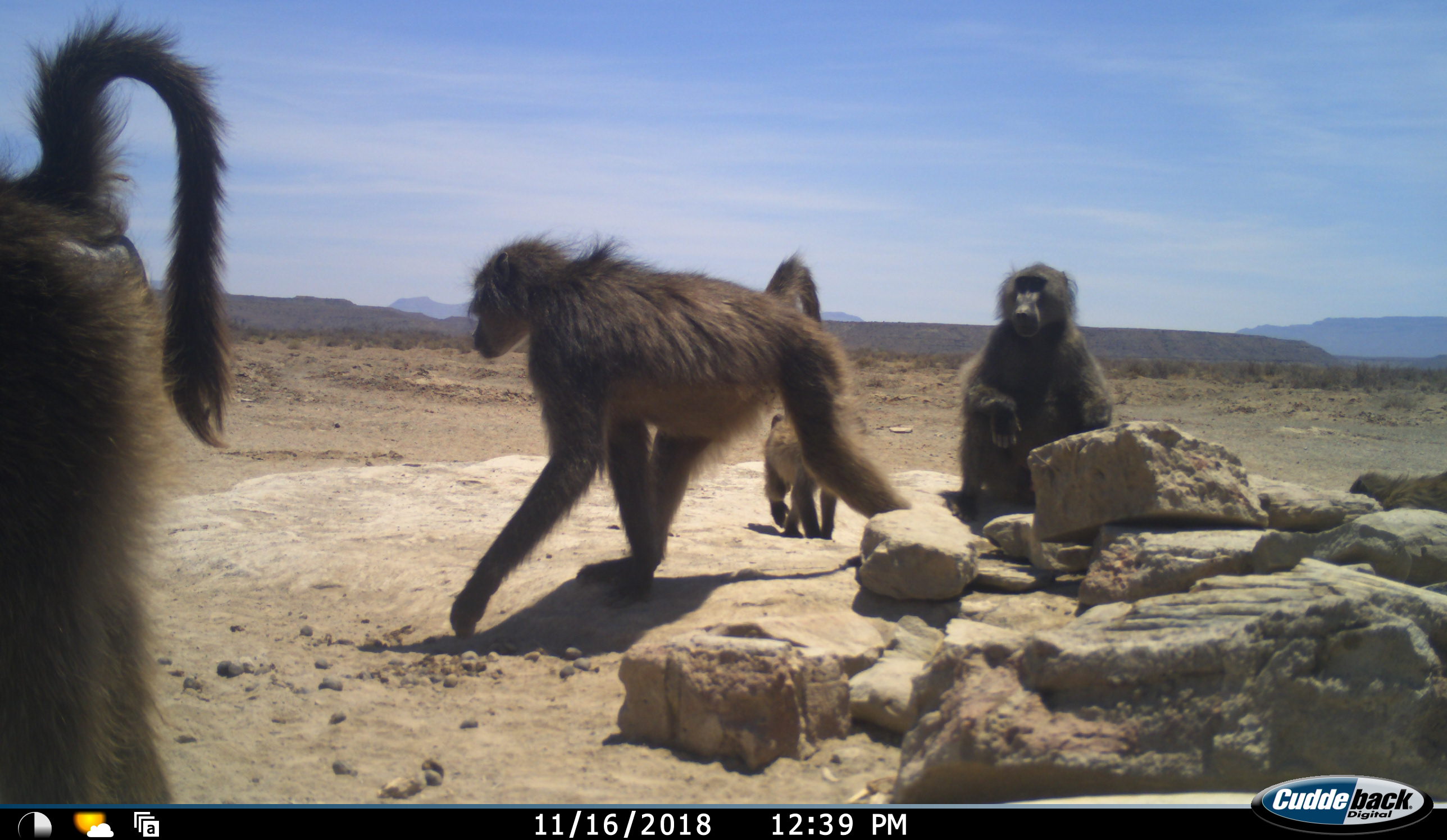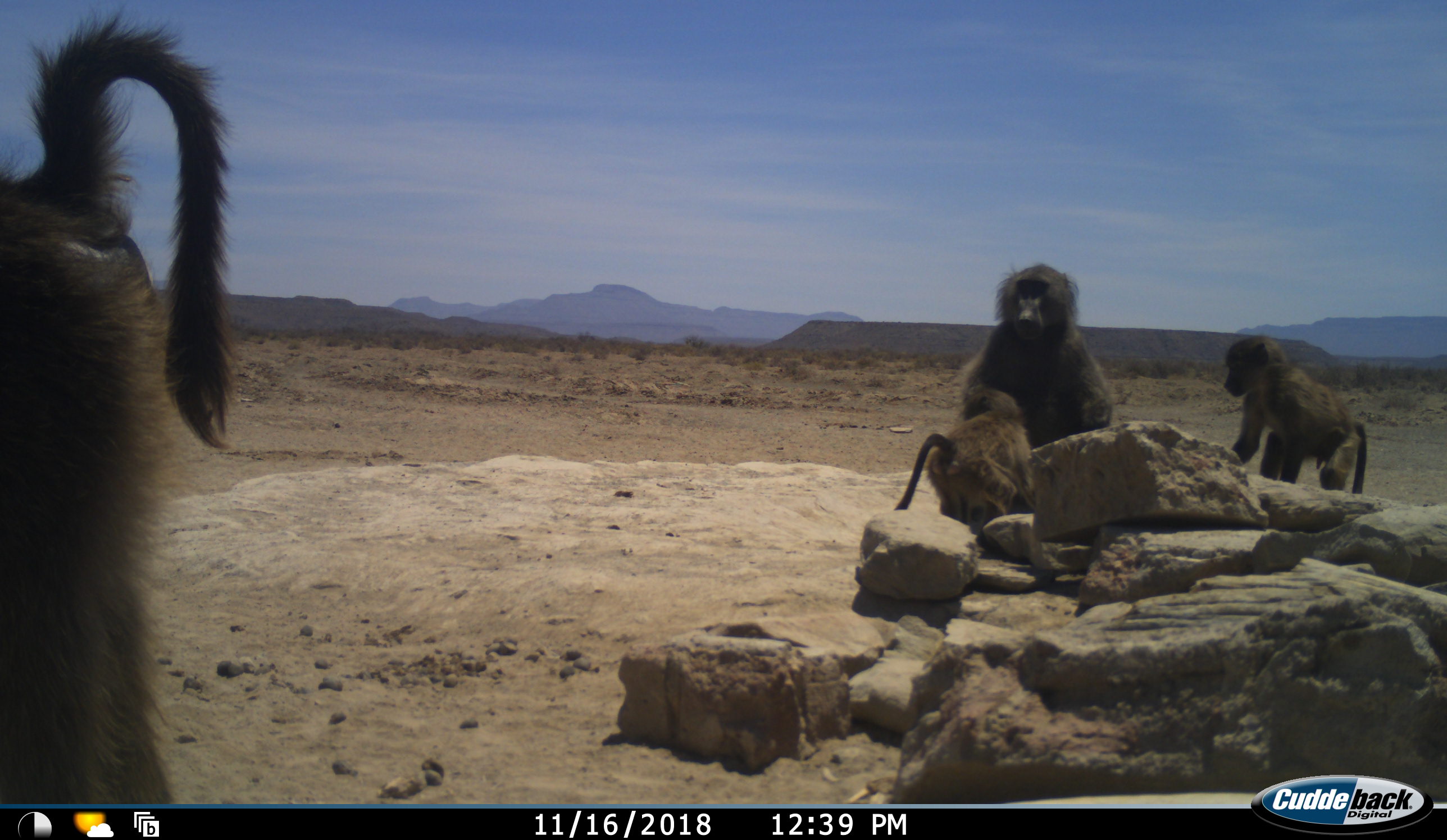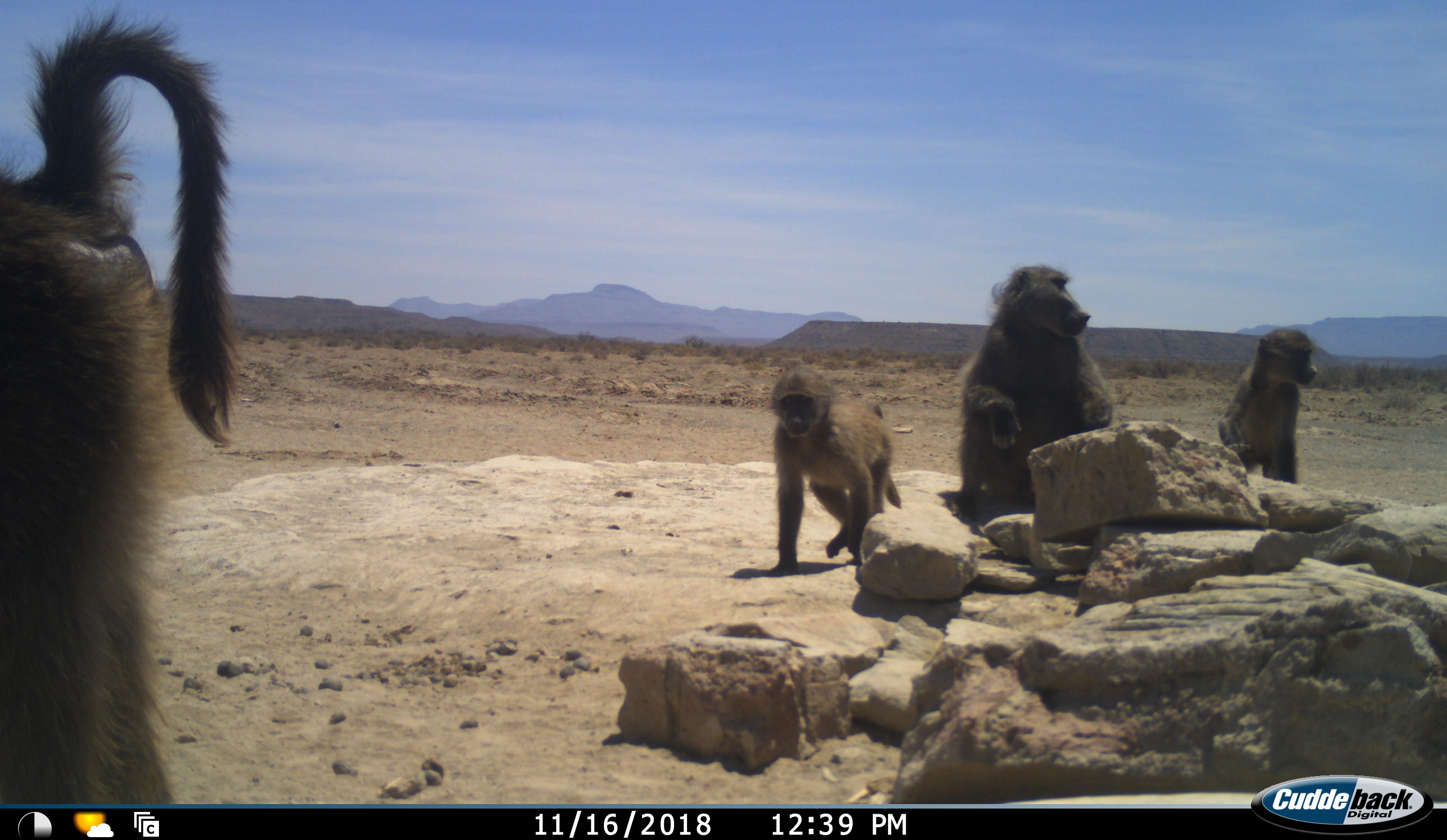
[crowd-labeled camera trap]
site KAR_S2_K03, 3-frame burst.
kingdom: Animalia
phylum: Chordata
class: Mammalia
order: Primates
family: Cercopithecidae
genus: Papio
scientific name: Papio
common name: baboon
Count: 4.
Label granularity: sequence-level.